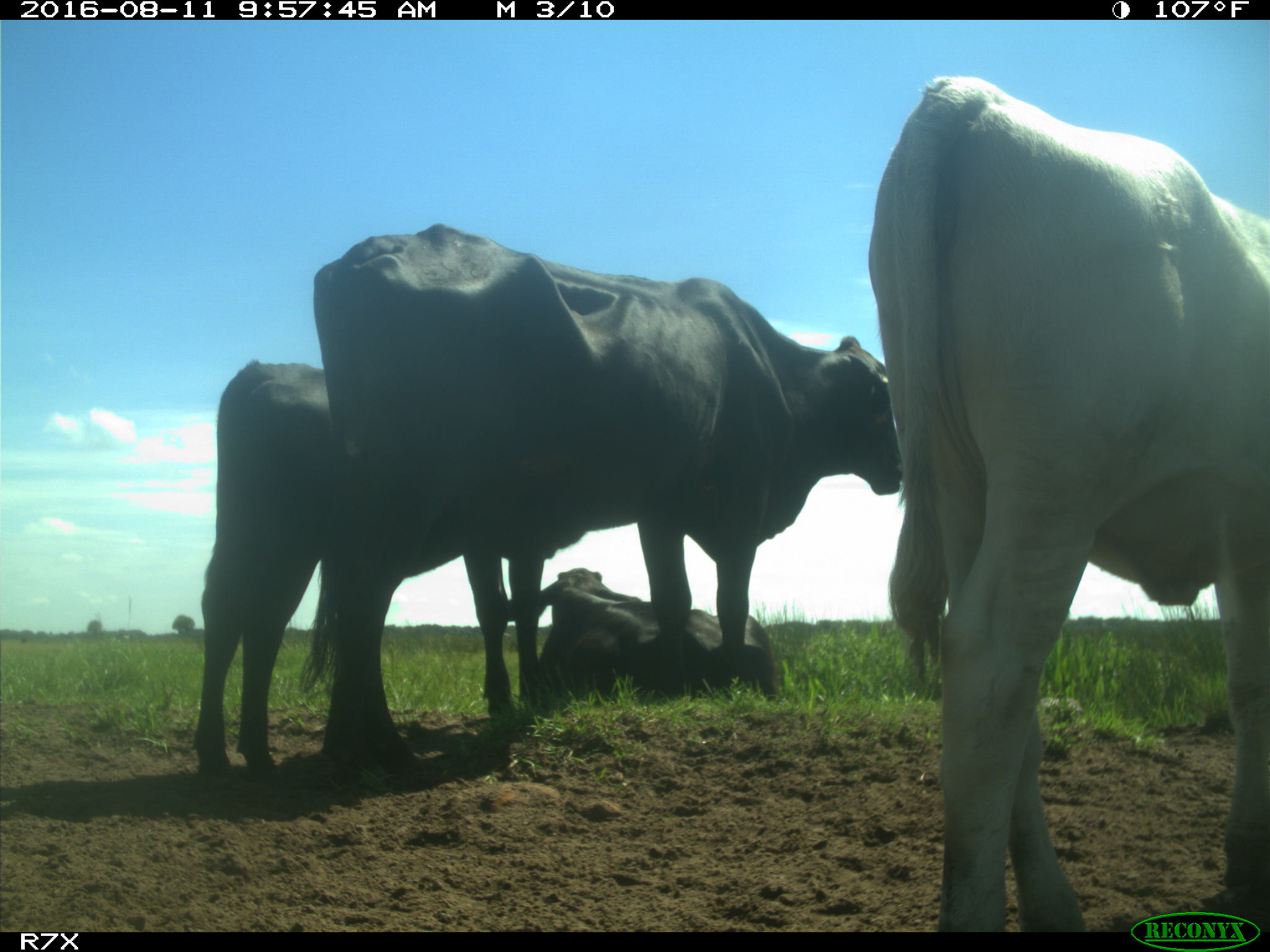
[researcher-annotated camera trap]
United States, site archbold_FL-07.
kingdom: Animalia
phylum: Chordata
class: Mammalia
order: Artiodactyla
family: Bovidae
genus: Bos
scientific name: Bos taurus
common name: domestic cow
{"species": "Bos taurus (domestic cow)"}